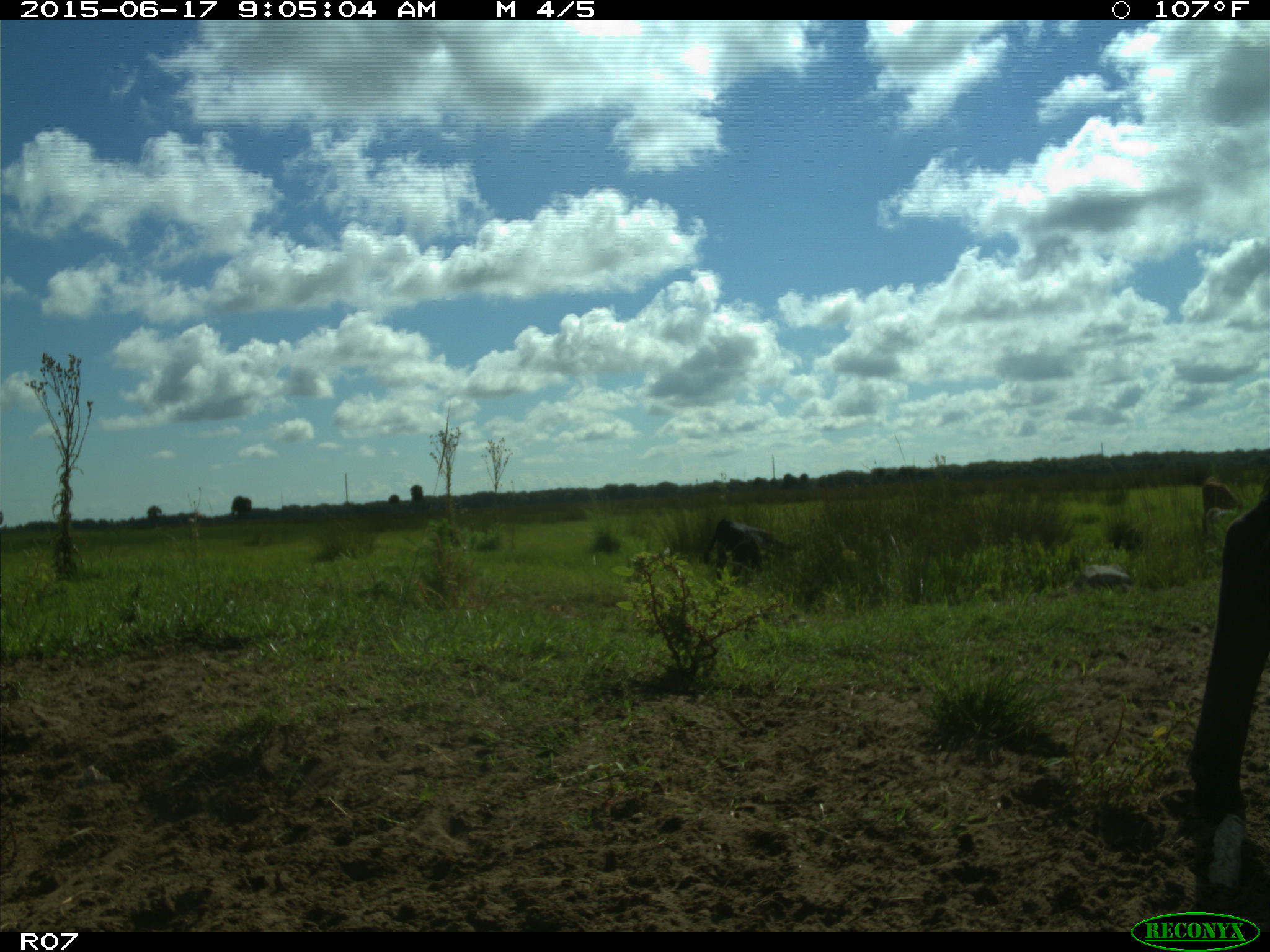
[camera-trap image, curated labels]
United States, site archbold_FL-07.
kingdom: Animalia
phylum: Chordata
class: Mammalia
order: Artiodactyla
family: Bovidae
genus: Bos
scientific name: Bos taurus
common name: domestic cow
Bos taurus (domestic cow).